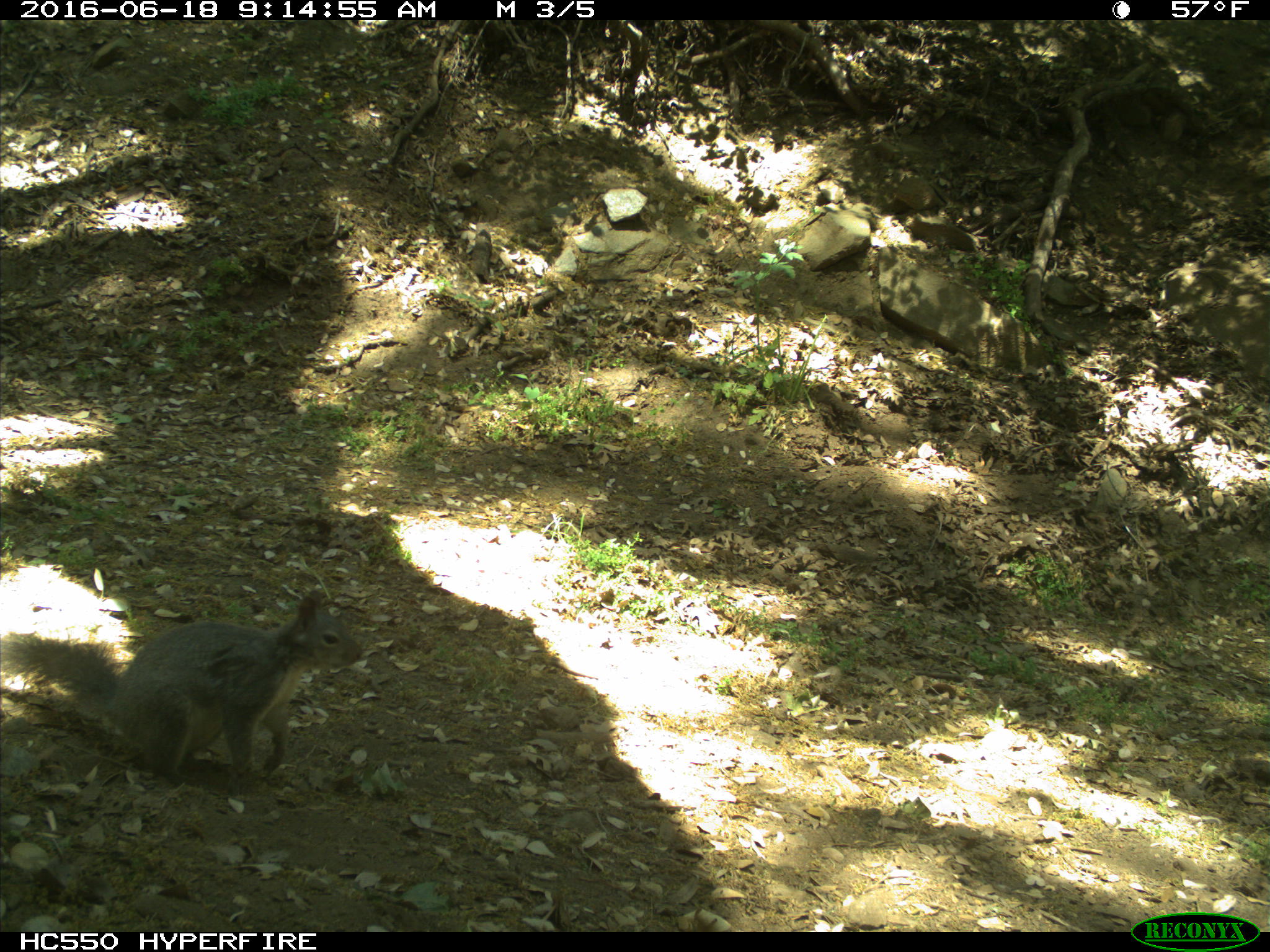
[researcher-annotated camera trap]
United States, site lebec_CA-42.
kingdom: Animalia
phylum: Chordata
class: Mammalia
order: Rodentia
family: Sciuridae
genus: Sciurus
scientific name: Sciurus carolinensis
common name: eastern gray squirrel